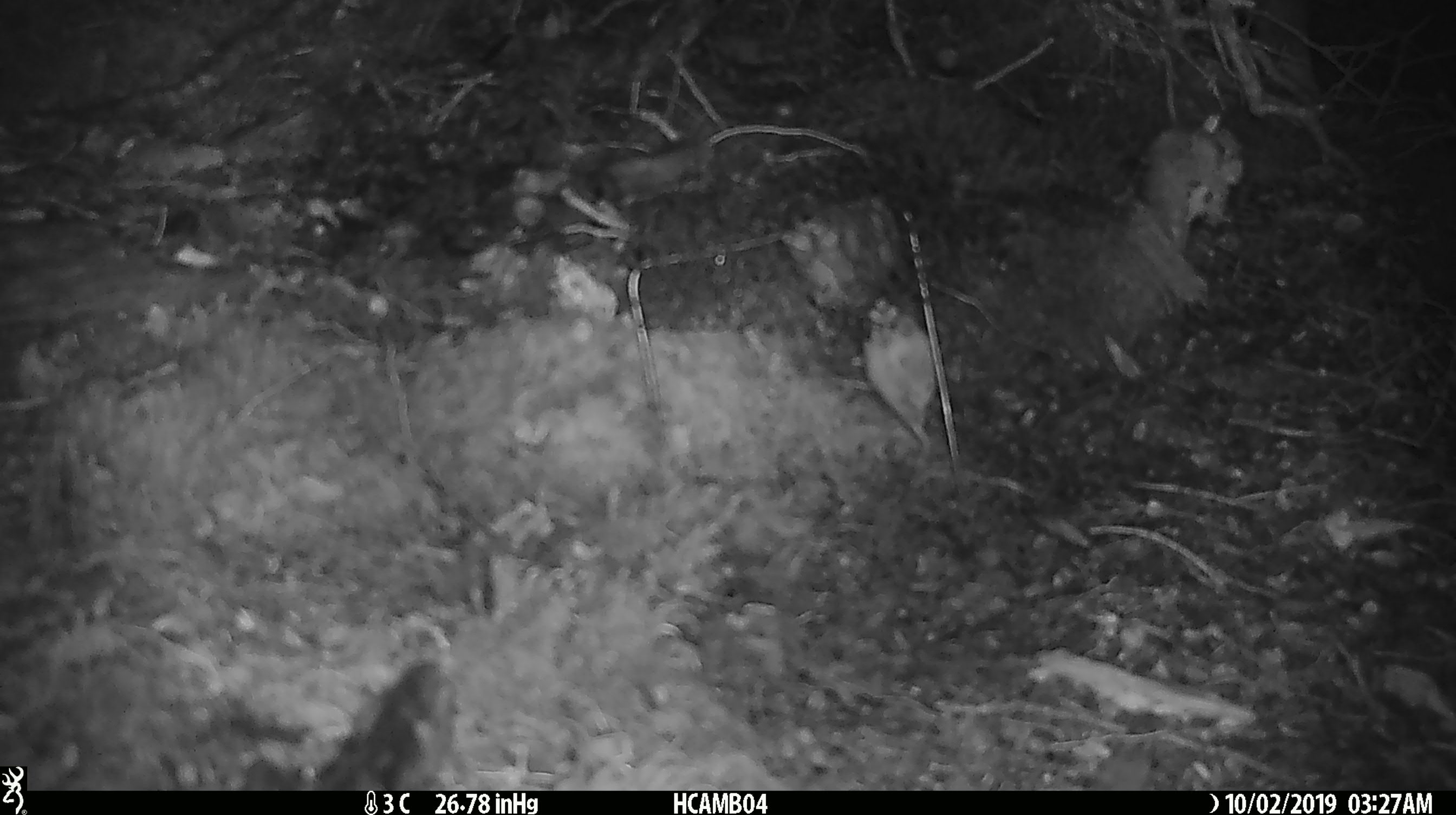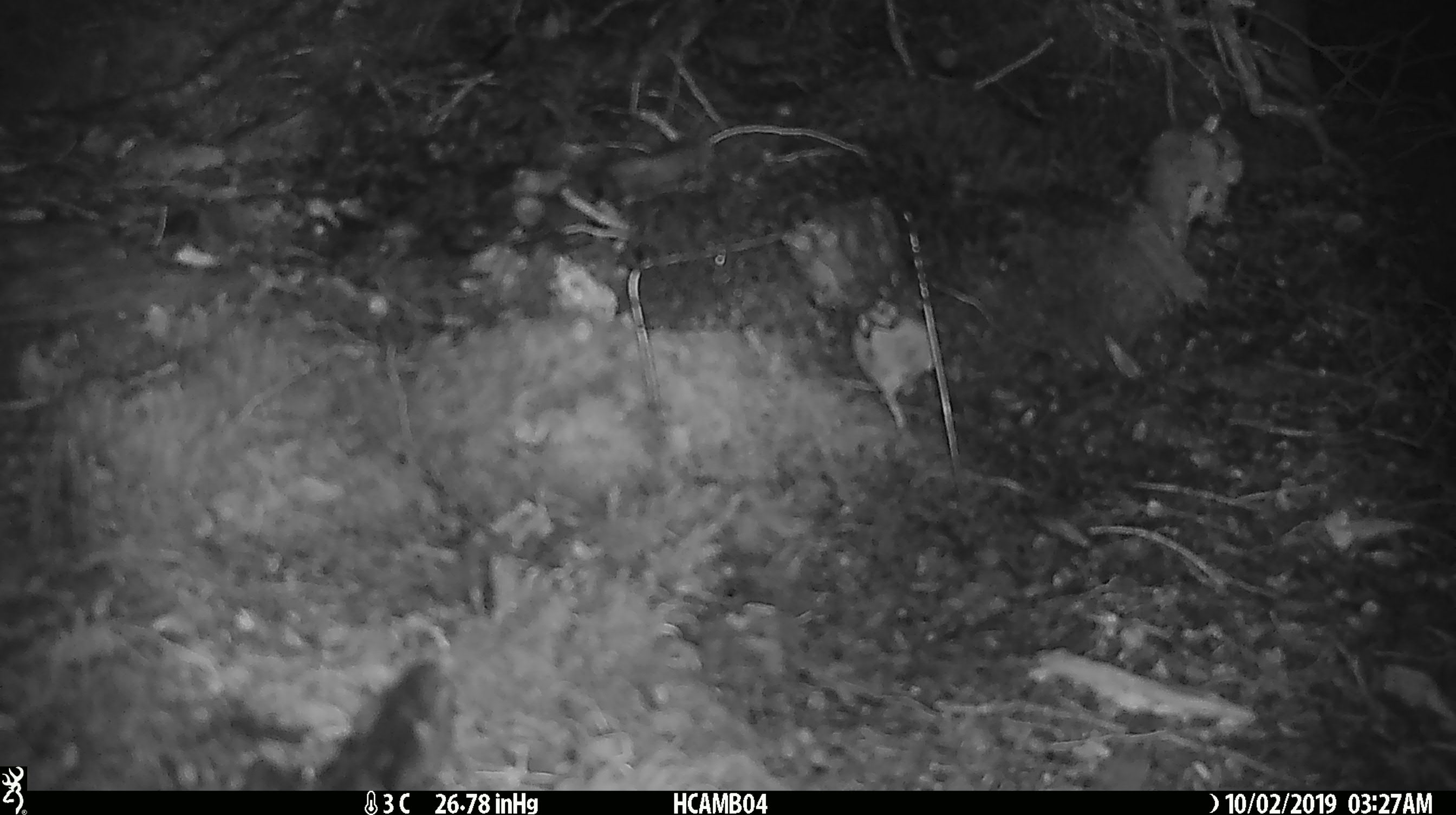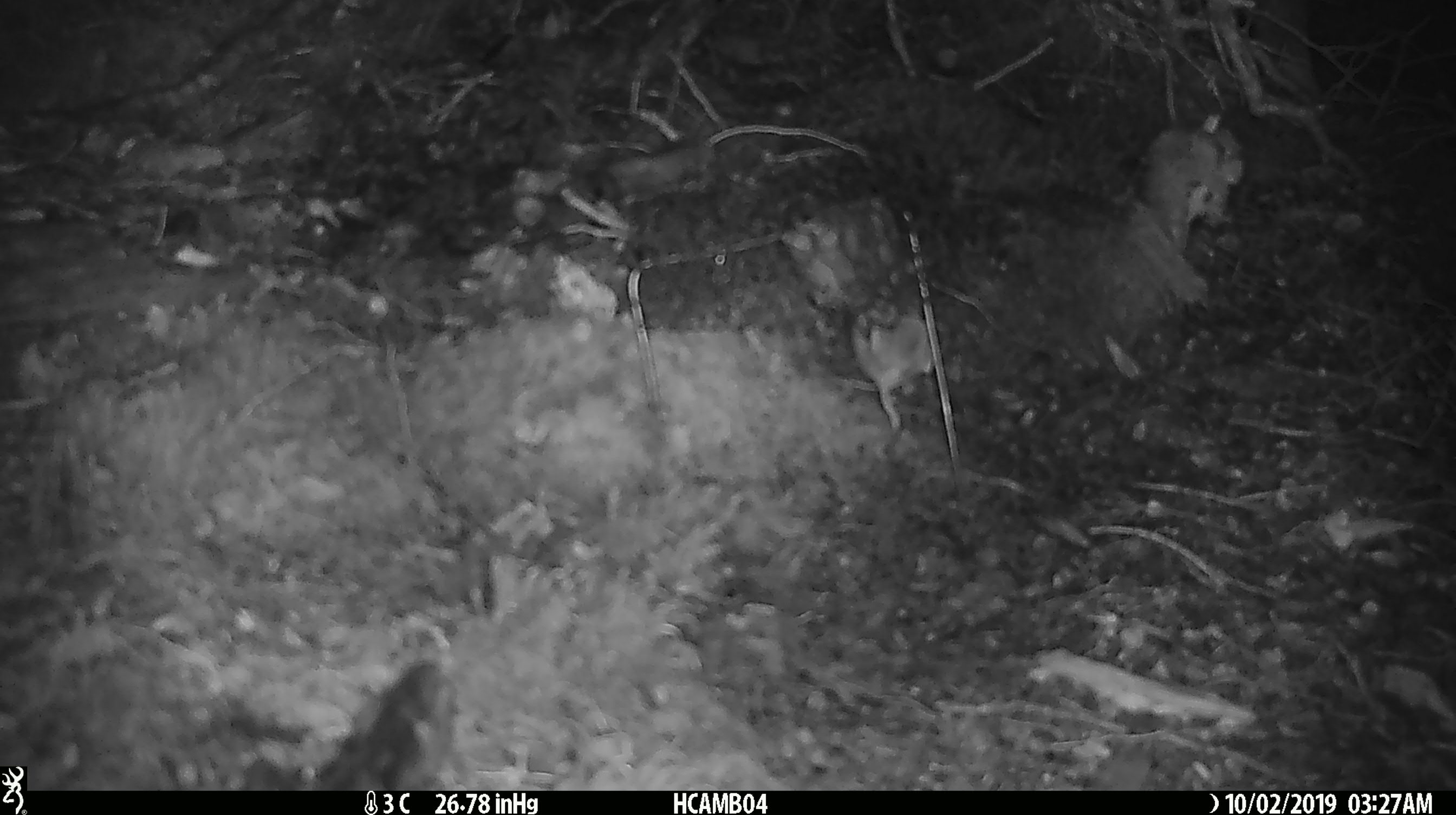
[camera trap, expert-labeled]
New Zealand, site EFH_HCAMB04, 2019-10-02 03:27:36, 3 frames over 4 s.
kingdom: Animalia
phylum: Chordata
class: Mammalia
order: Rodentia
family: Muridae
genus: Mus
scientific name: Mus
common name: mouse